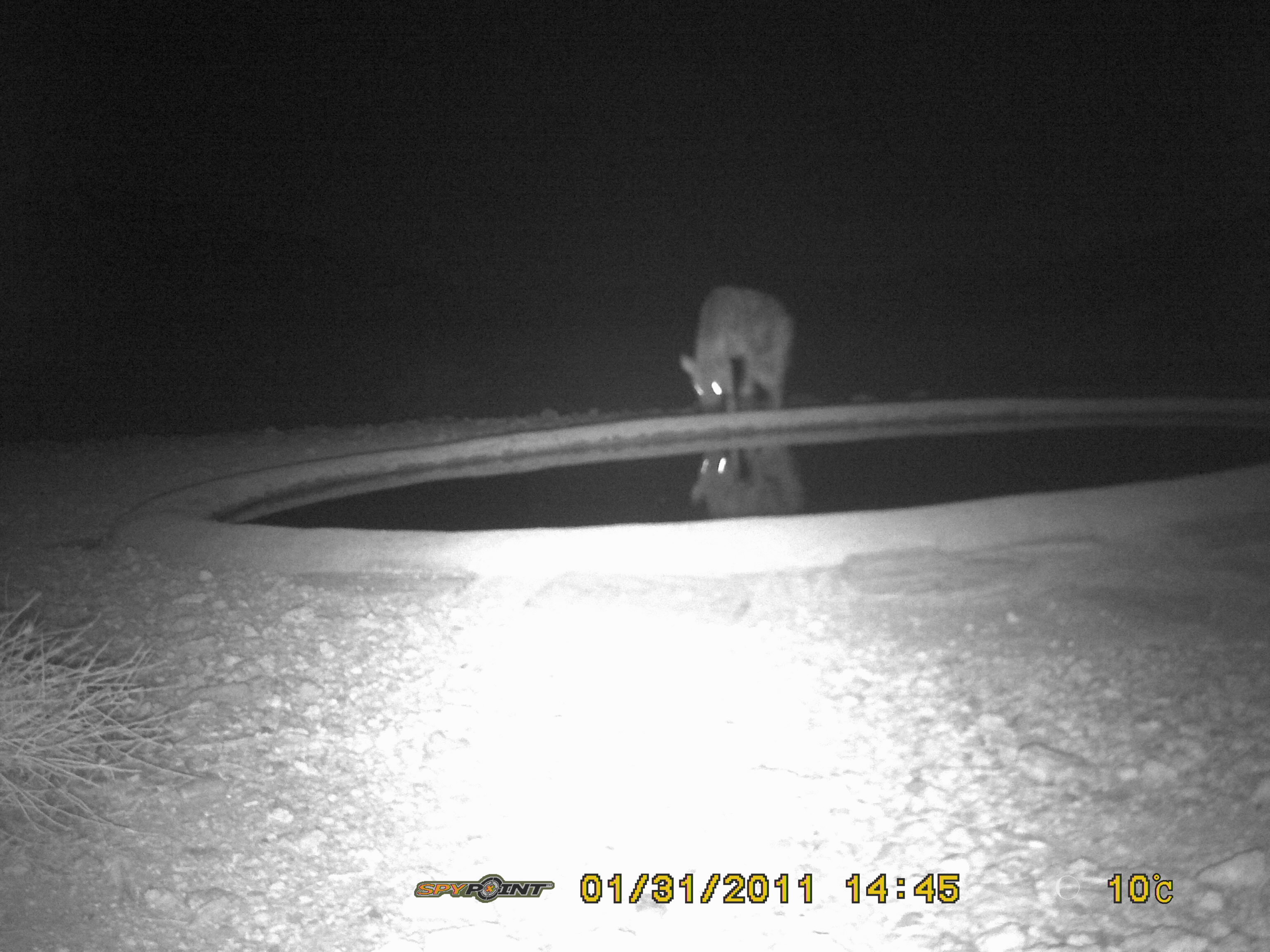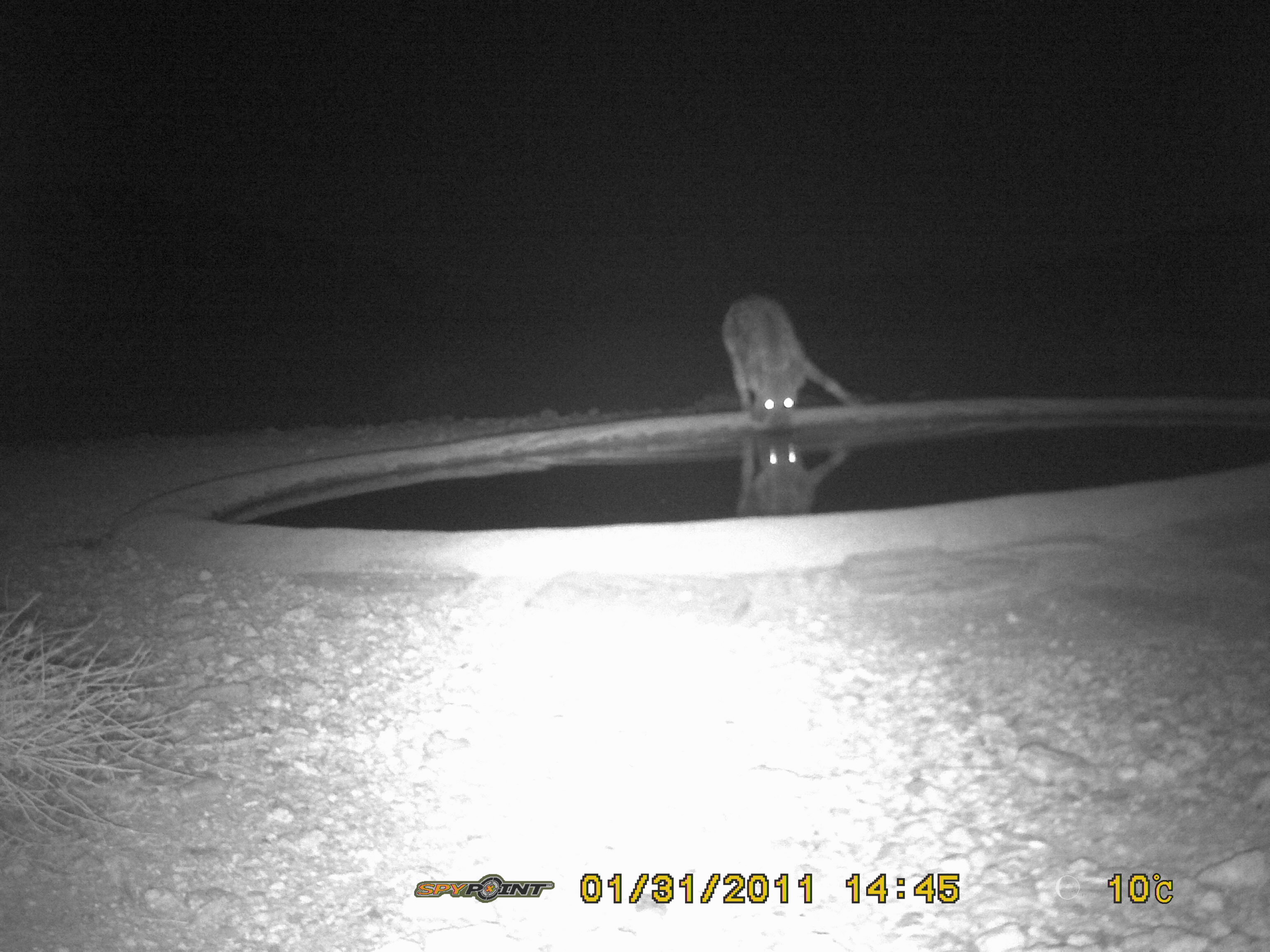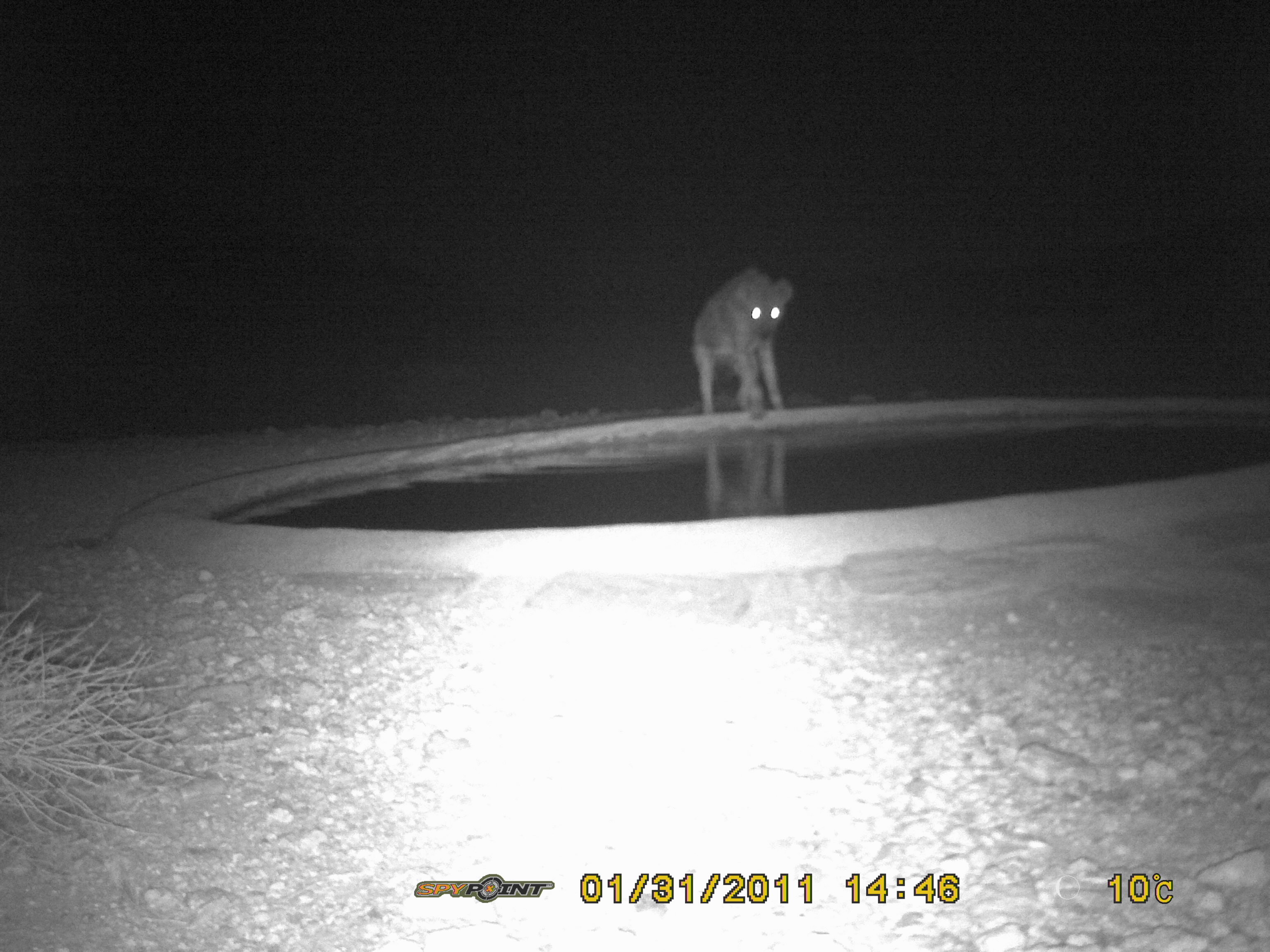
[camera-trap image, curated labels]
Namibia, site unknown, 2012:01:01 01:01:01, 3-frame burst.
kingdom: Animalia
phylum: Chordata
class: Mammalia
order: Carnivora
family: Hyaenidae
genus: Crocuta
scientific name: Crocuta crocuta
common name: spotted hyena